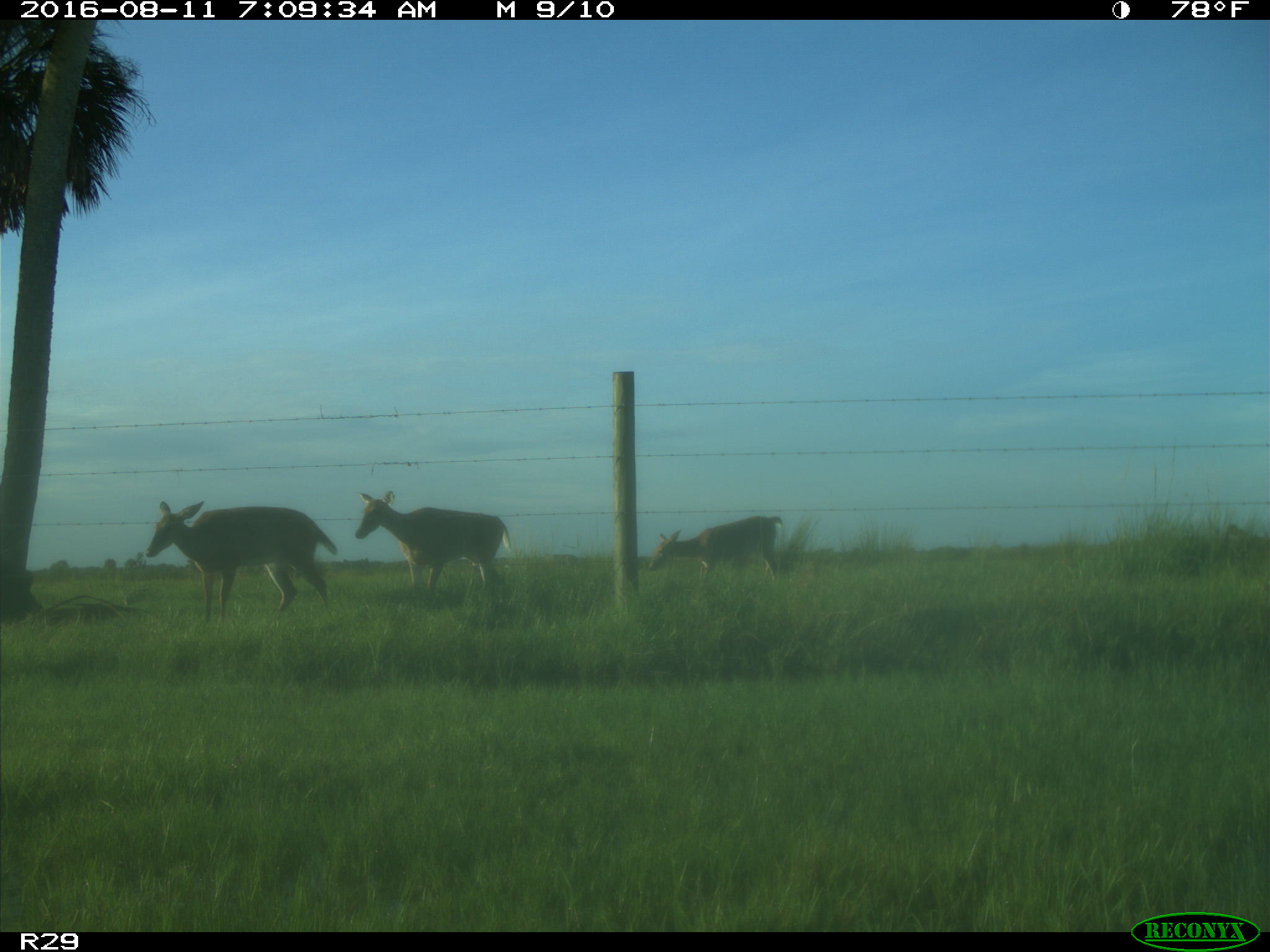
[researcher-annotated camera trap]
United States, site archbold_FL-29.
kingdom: Animalia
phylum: Chordata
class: Mammalia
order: Artiodactyla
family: Cervidae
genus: Odocoileus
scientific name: Odocoileus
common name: deer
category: unidentified deer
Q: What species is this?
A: Unidentified deer (deer) (Odocoileus).